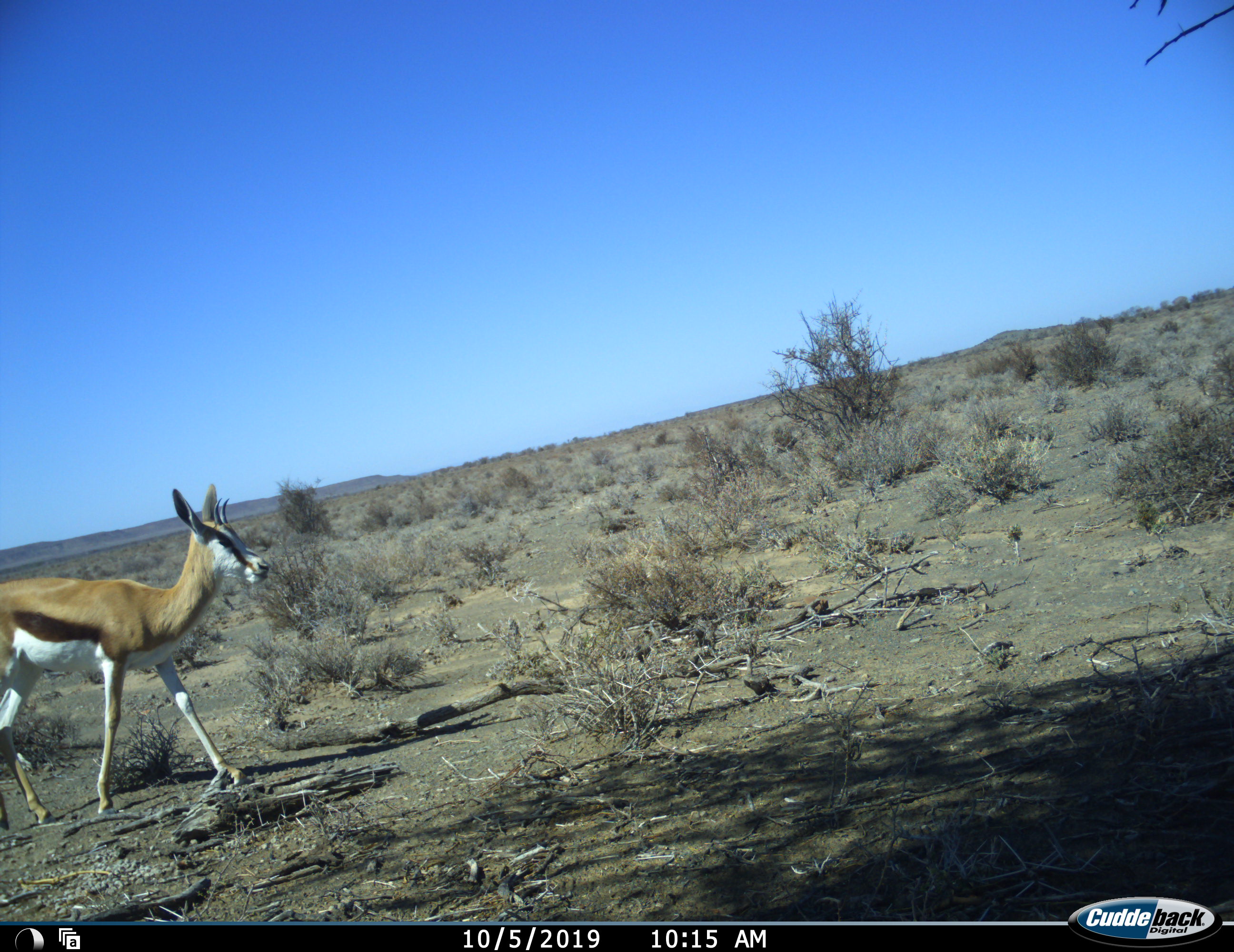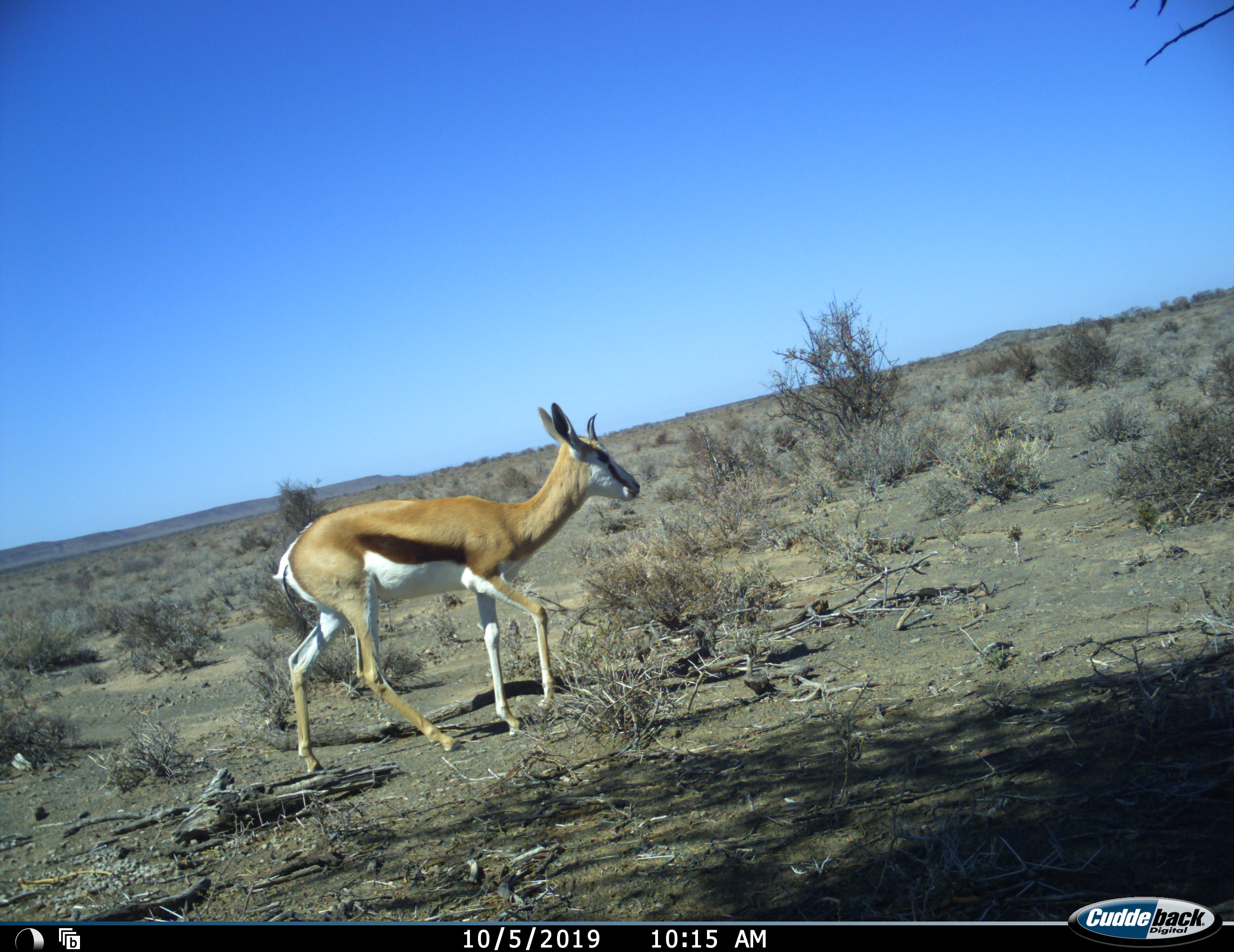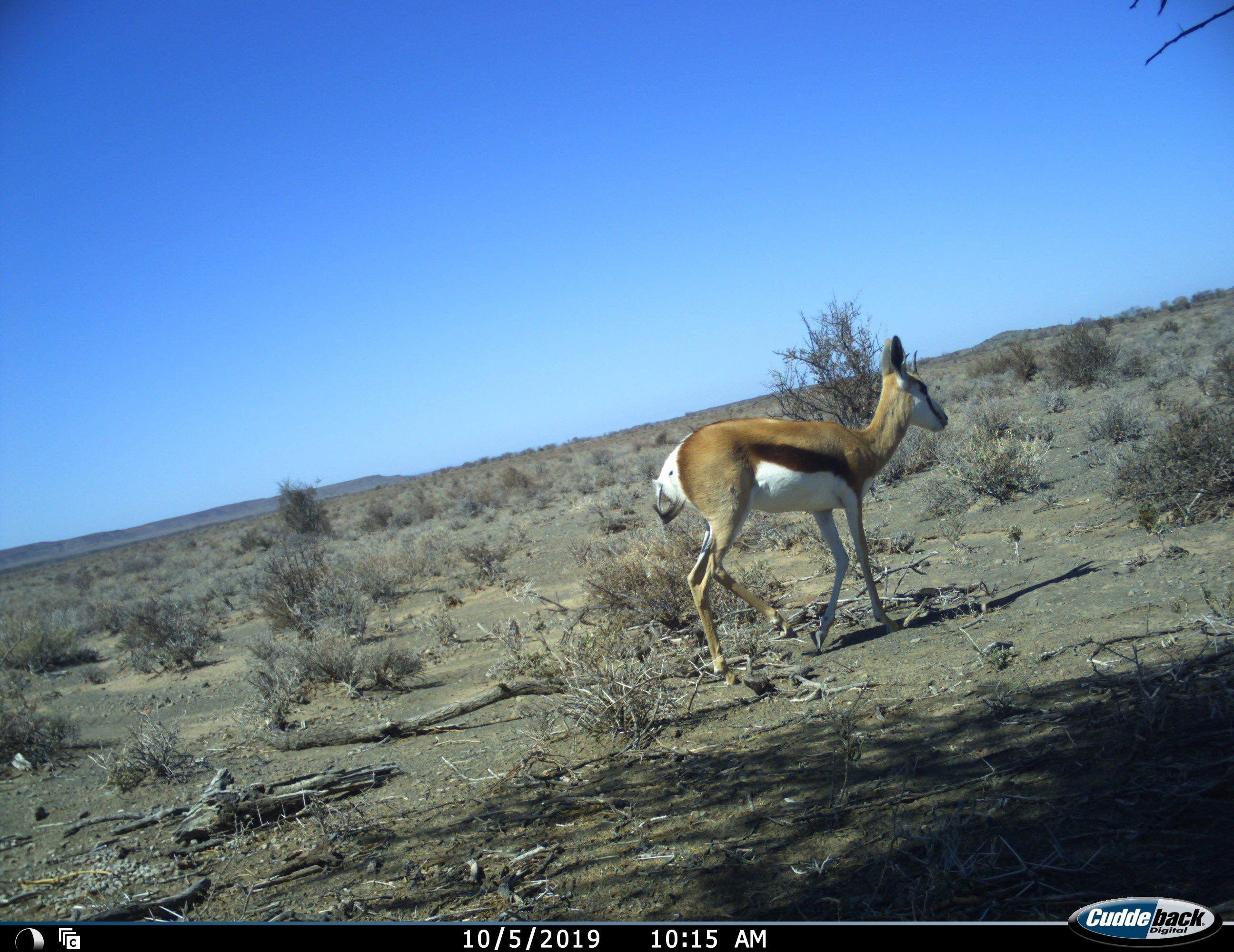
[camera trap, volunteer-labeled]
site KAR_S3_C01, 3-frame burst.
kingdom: Animalia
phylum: Chordata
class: Mammalia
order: Artiodactyla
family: Bovidae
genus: Antidorcas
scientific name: Antidorcas marsupialis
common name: springbok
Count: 1.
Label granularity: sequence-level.